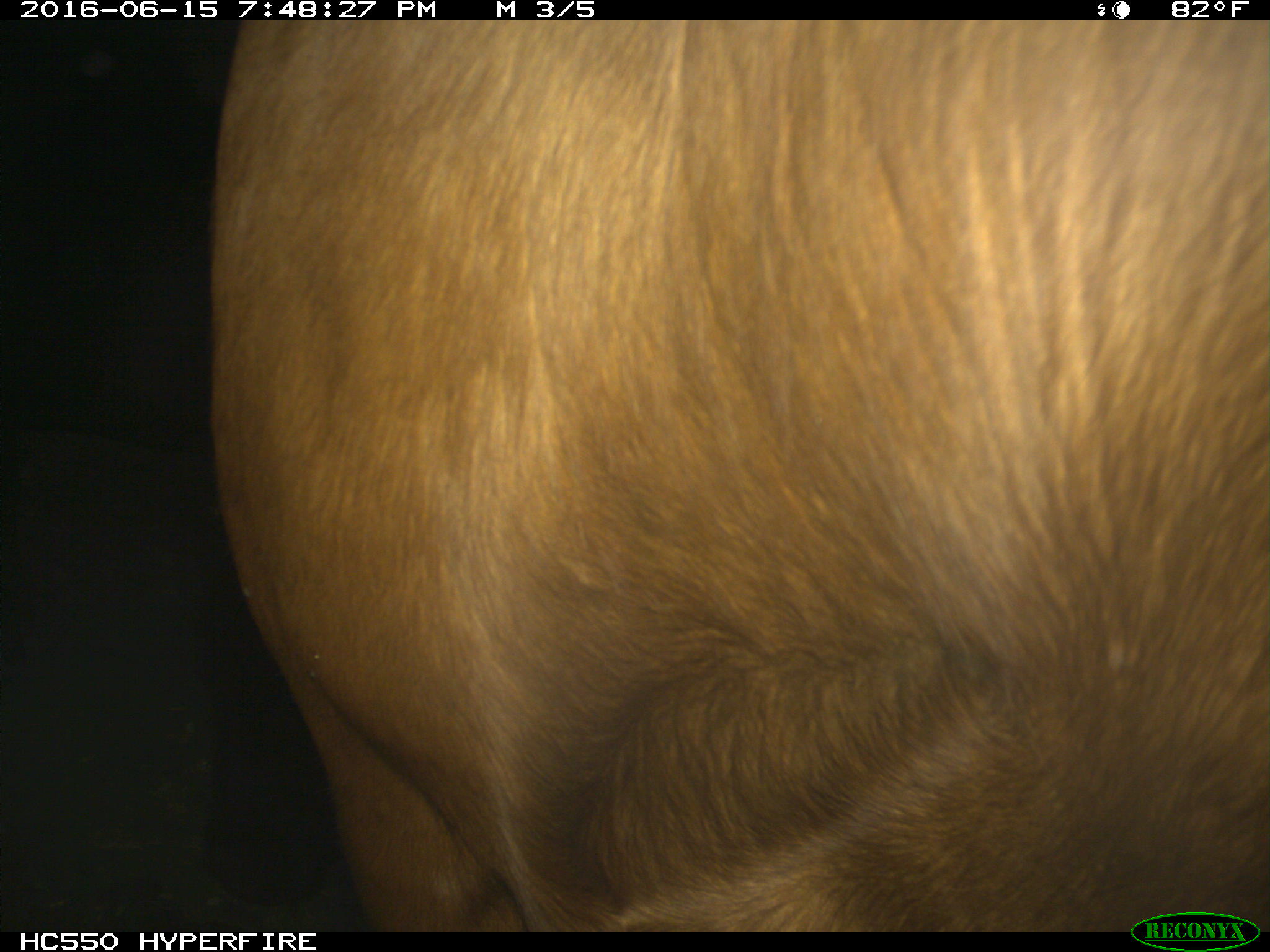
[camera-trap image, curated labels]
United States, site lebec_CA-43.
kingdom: Animalia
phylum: Chordata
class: Mammalia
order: Artiodactyla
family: Bovidae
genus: Bos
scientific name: Bos taurus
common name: domestic cow